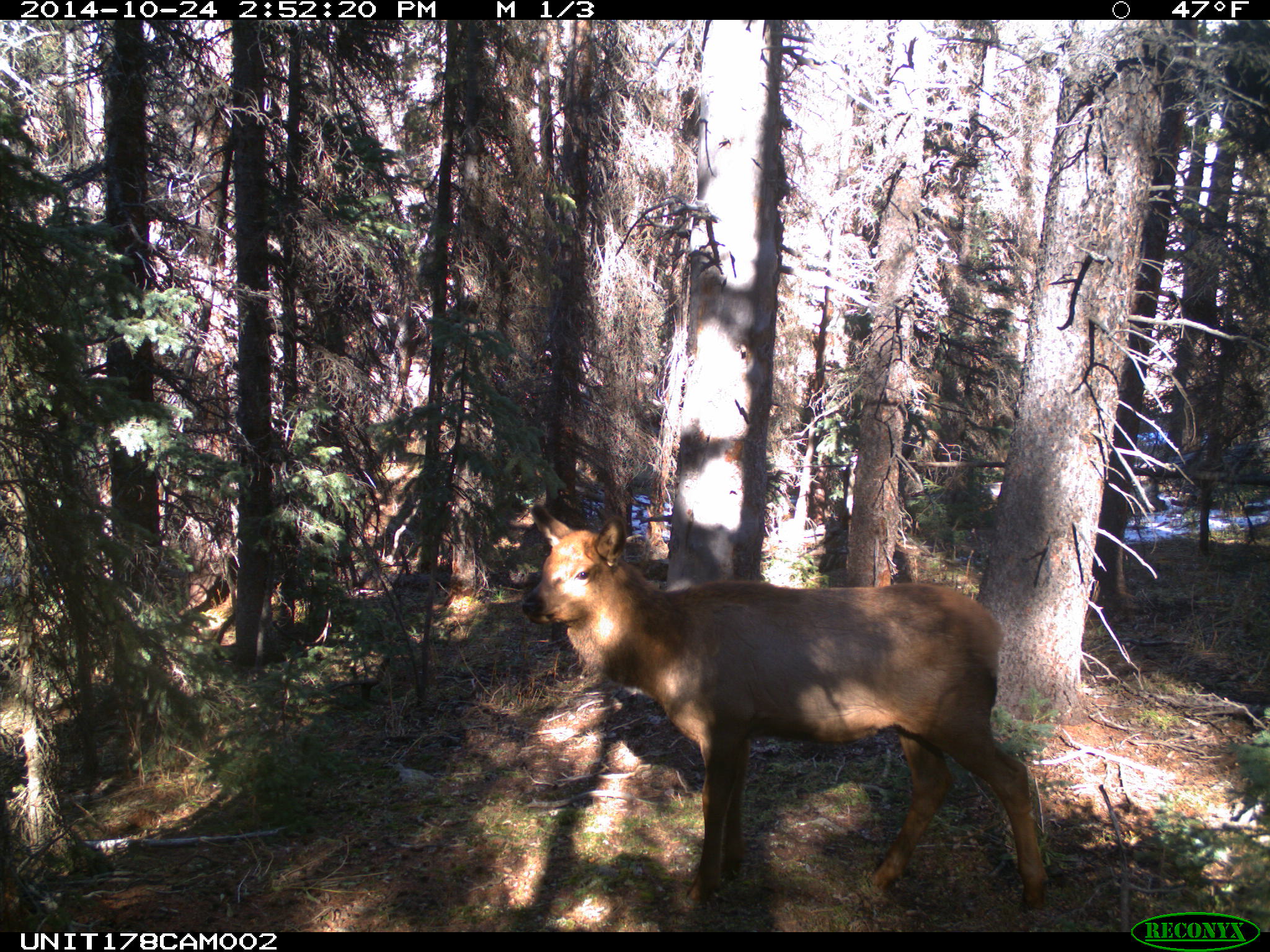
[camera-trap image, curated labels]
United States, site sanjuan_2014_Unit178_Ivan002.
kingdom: Animalia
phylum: Chordata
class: Mammalia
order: Artiodactyla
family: Cervidae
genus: Cervus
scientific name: Cervus elaphus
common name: red deer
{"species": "Cervus elaphus (red deer)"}